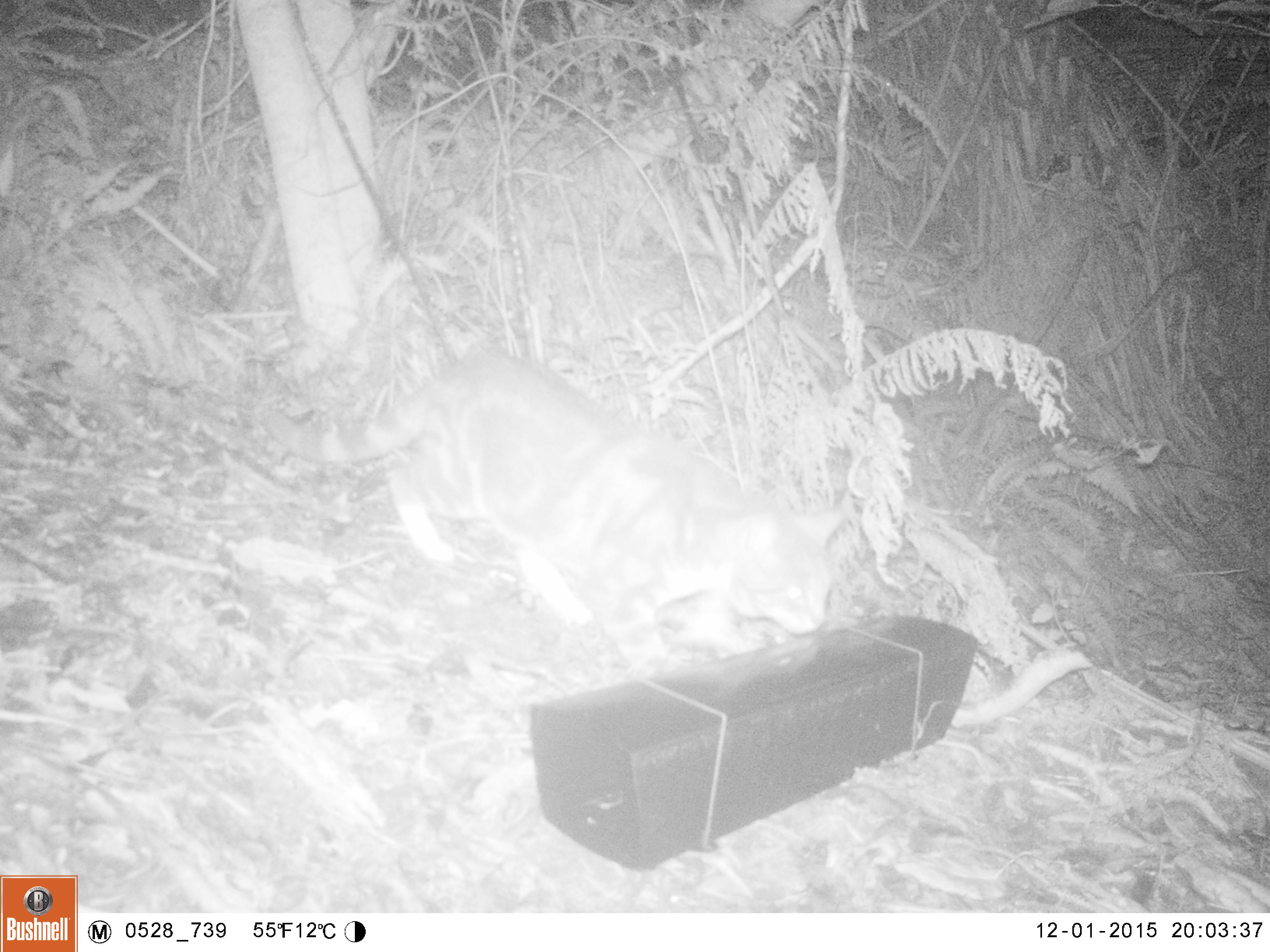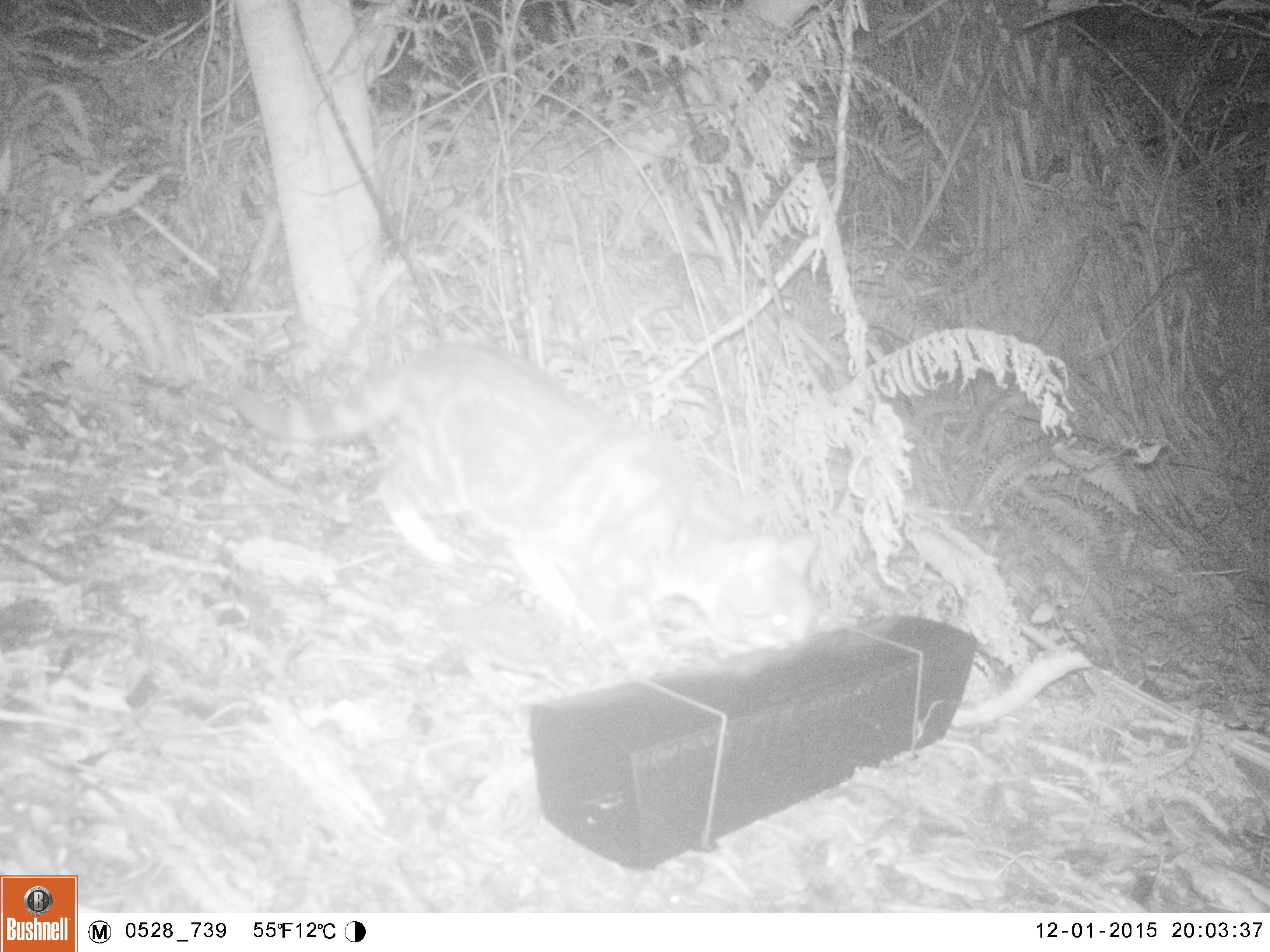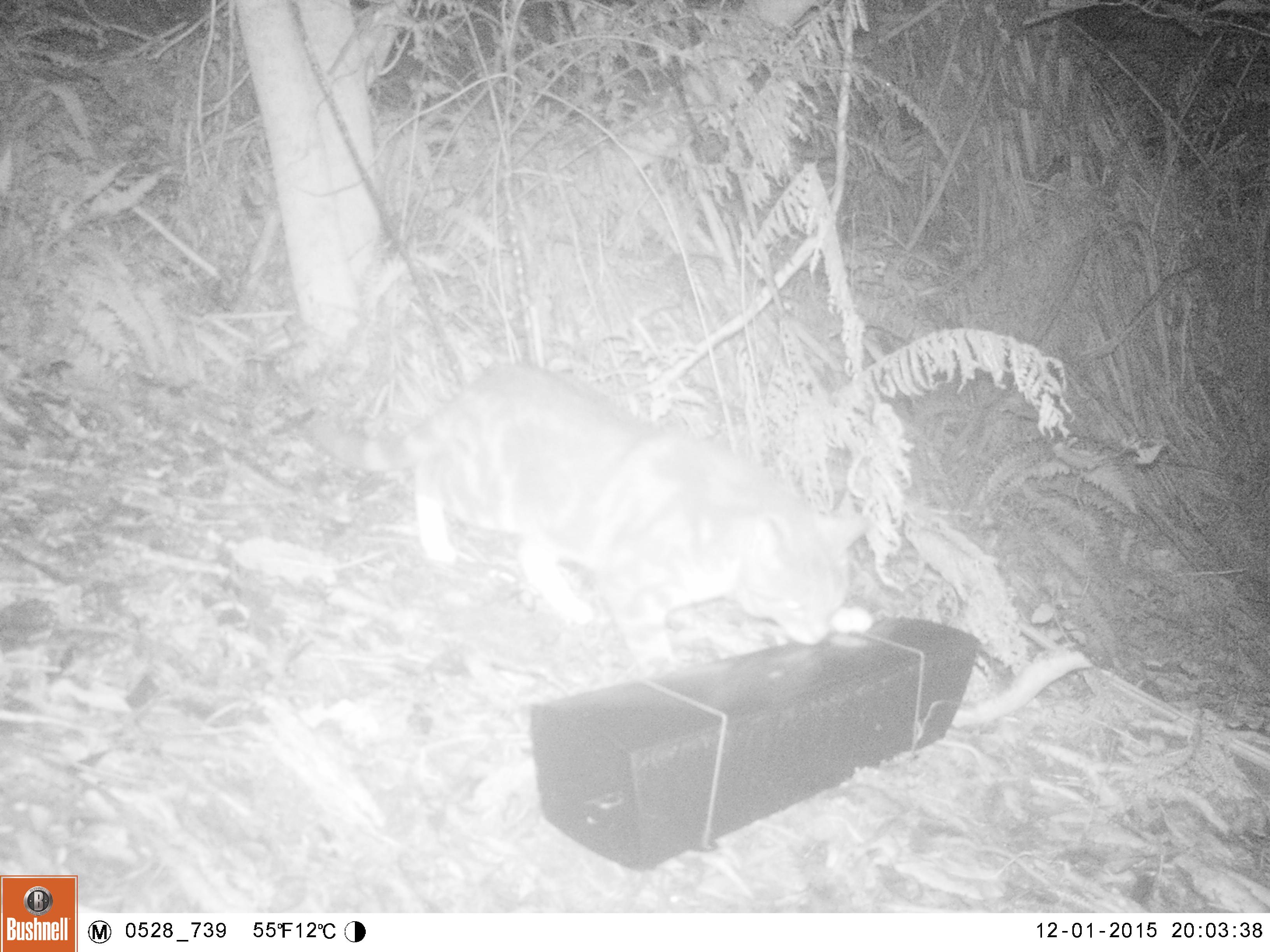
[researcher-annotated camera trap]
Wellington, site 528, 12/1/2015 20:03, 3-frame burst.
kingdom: Animalia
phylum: Chordata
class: Mammalia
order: Carnivora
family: Felidae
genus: Felis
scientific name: Felis catus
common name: cat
Cat (Felis catus).